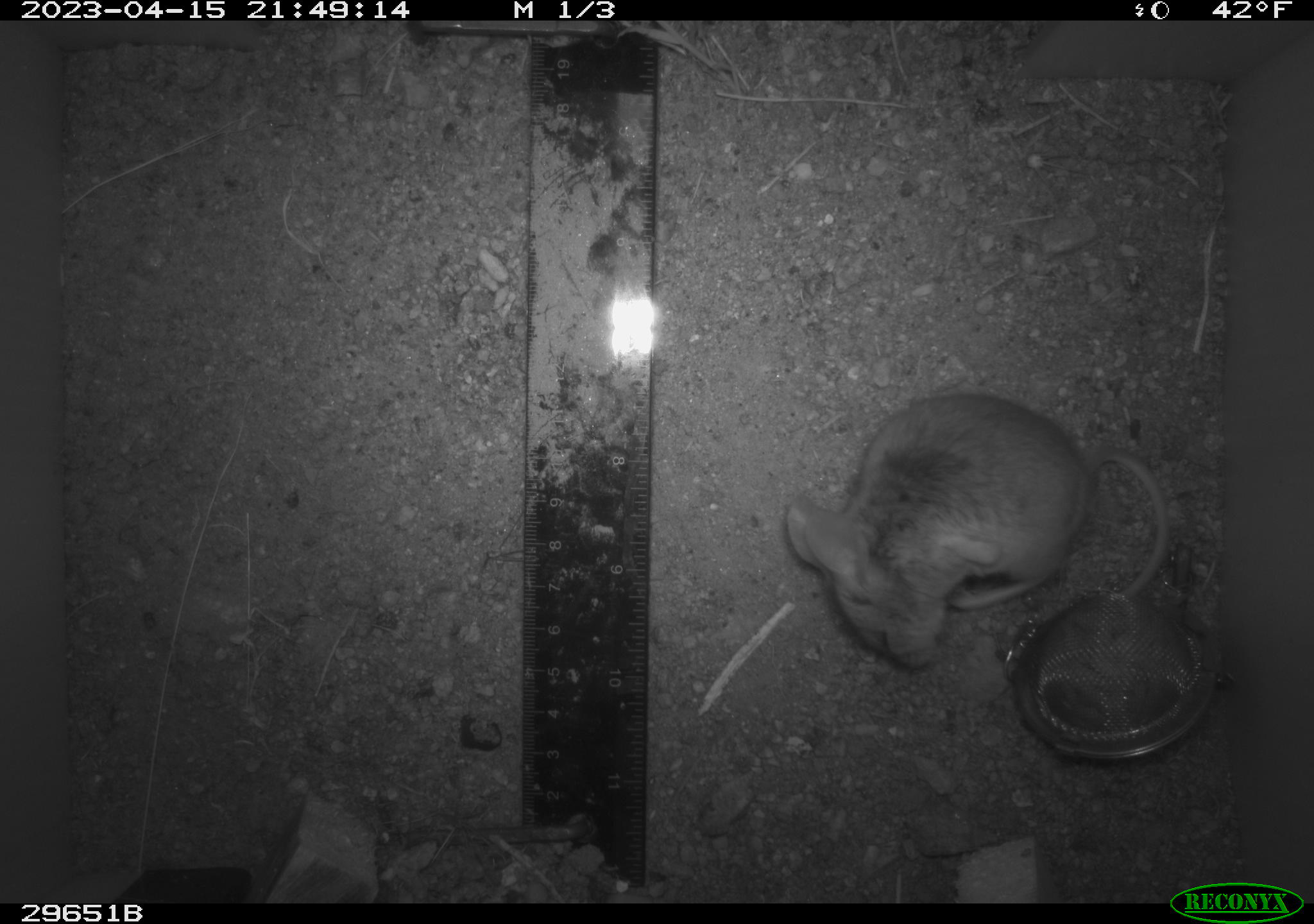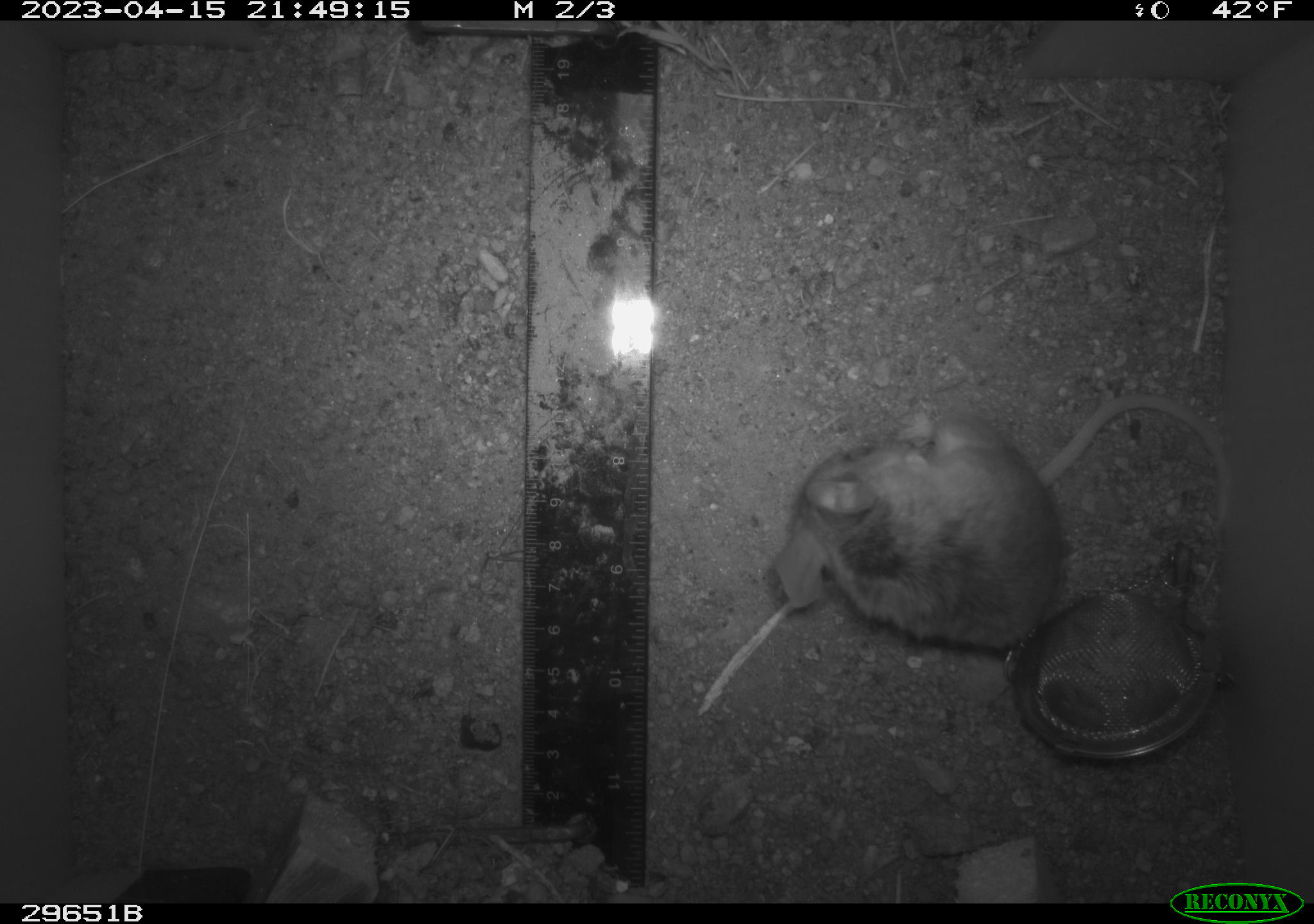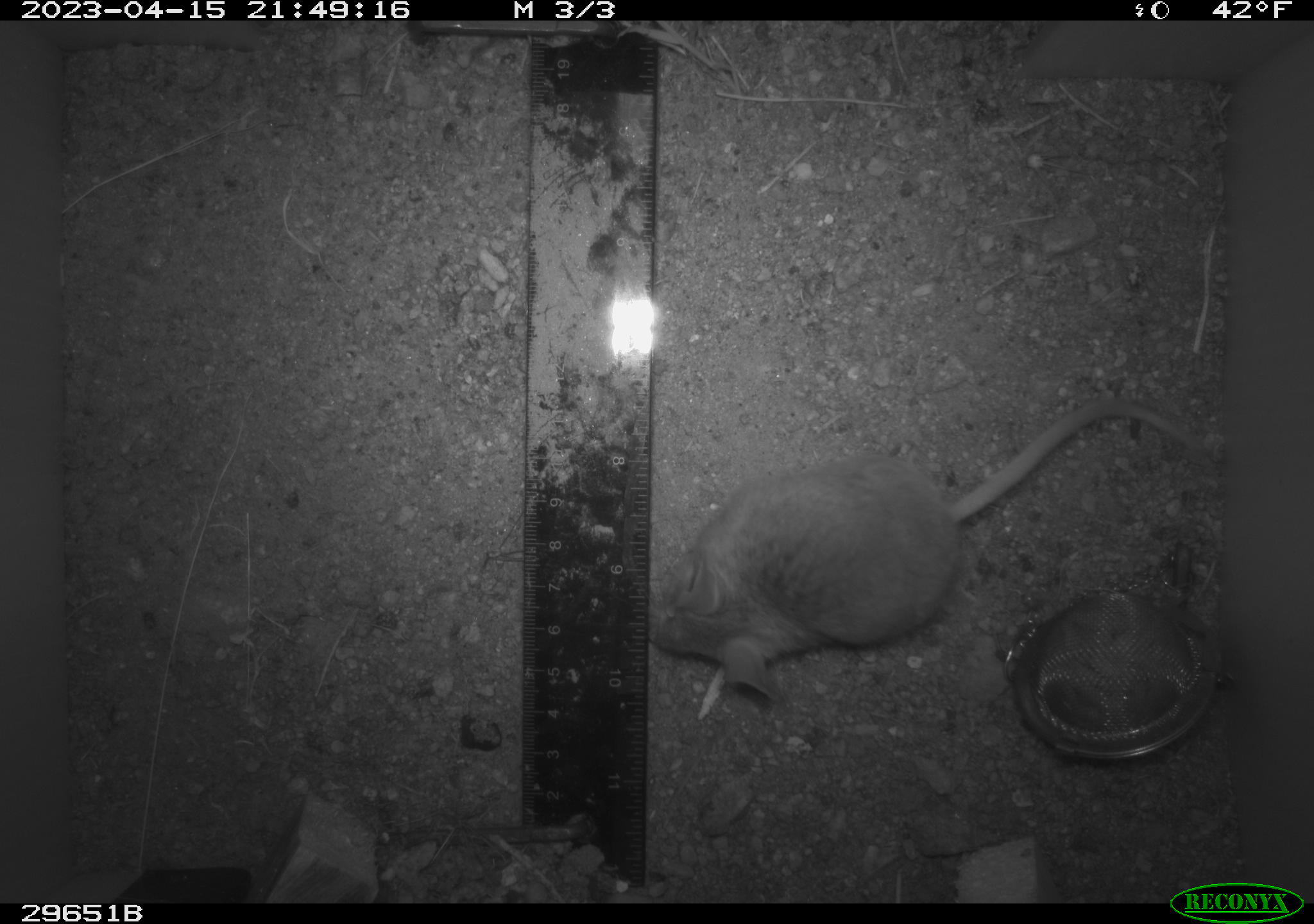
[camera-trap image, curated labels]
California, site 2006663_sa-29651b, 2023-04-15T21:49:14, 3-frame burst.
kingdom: Animalia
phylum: Chordata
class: Mammalia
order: Rodentia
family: Cricetidae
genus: Peromyscus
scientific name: Peromyscus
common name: deer mice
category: peromyscus species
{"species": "peromyscus species (deer mice) (Peromyscus)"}